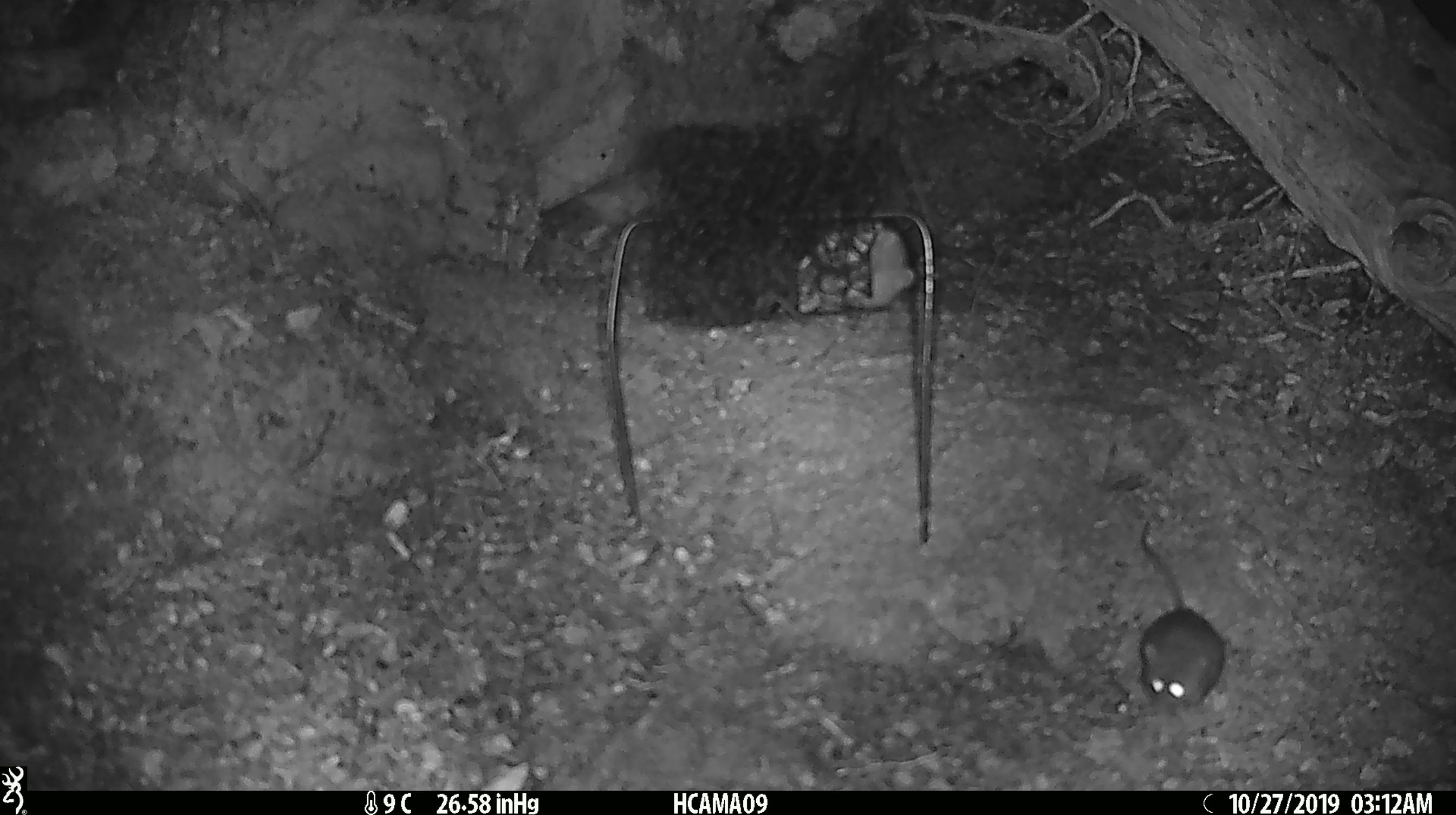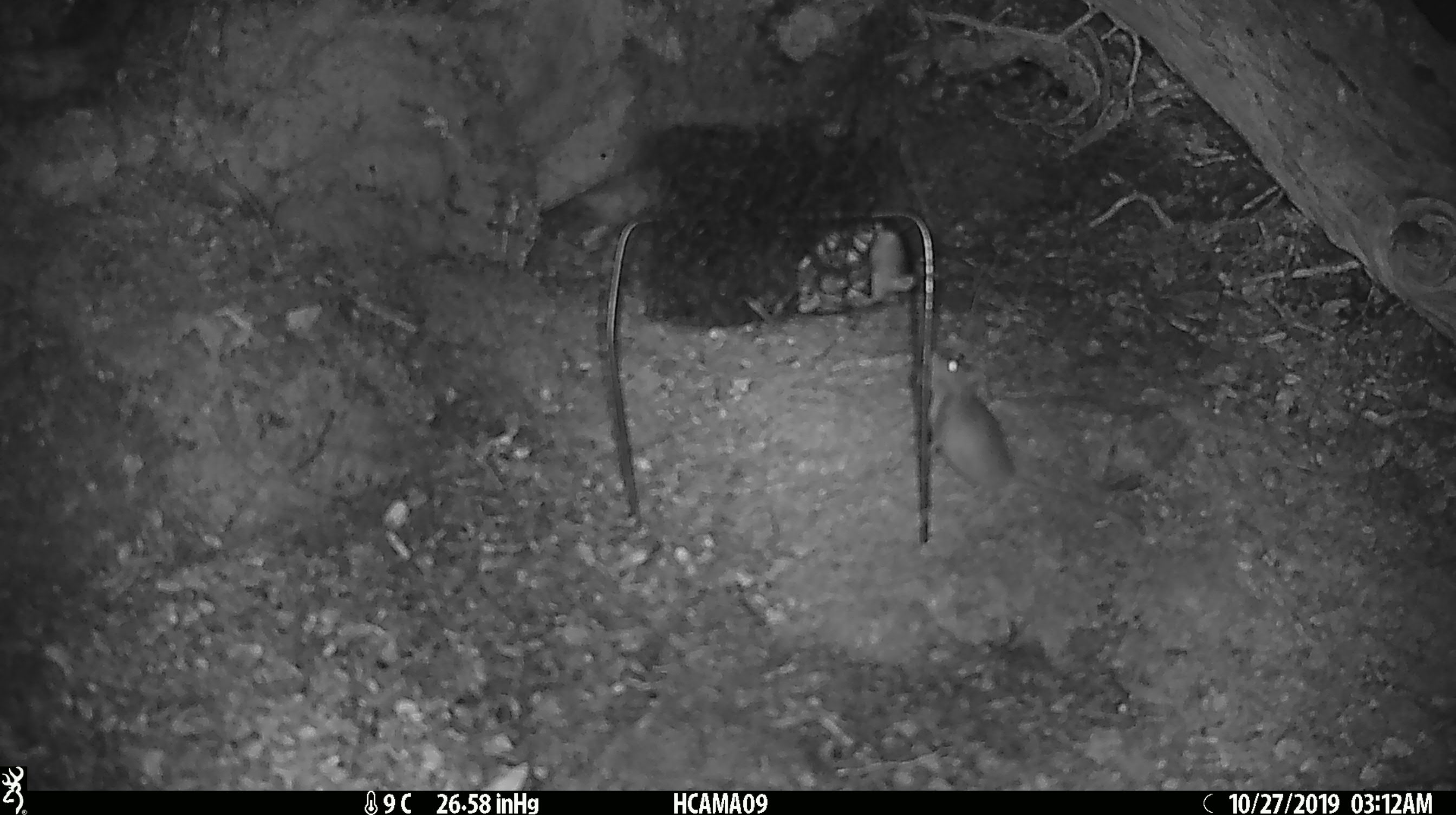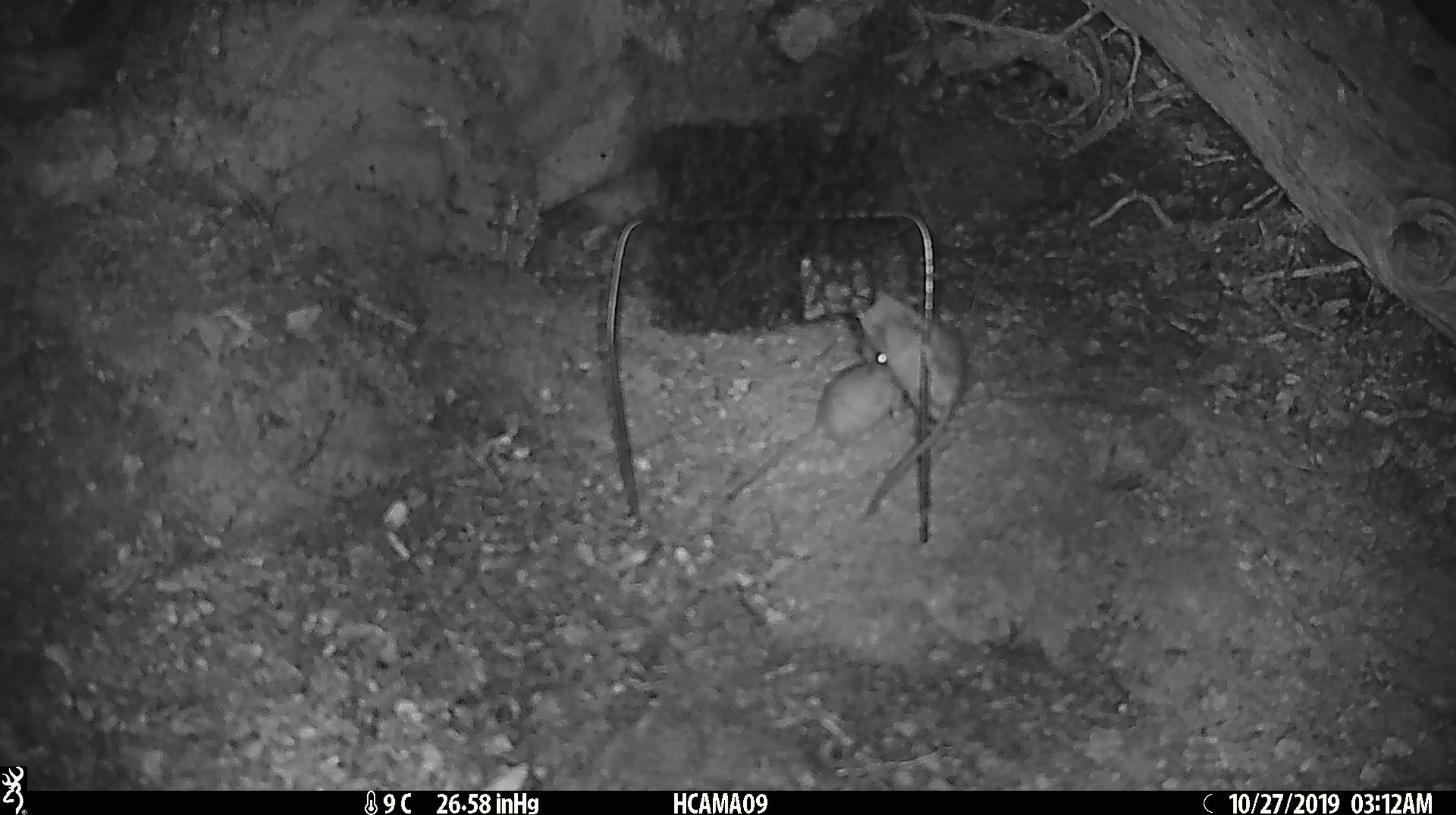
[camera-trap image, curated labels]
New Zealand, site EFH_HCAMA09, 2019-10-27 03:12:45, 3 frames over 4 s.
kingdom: Animalia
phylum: Chordata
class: Mammalia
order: Rodentia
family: Muridae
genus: Mus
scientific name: Mus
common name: mouse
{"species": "mouse (Mus)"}